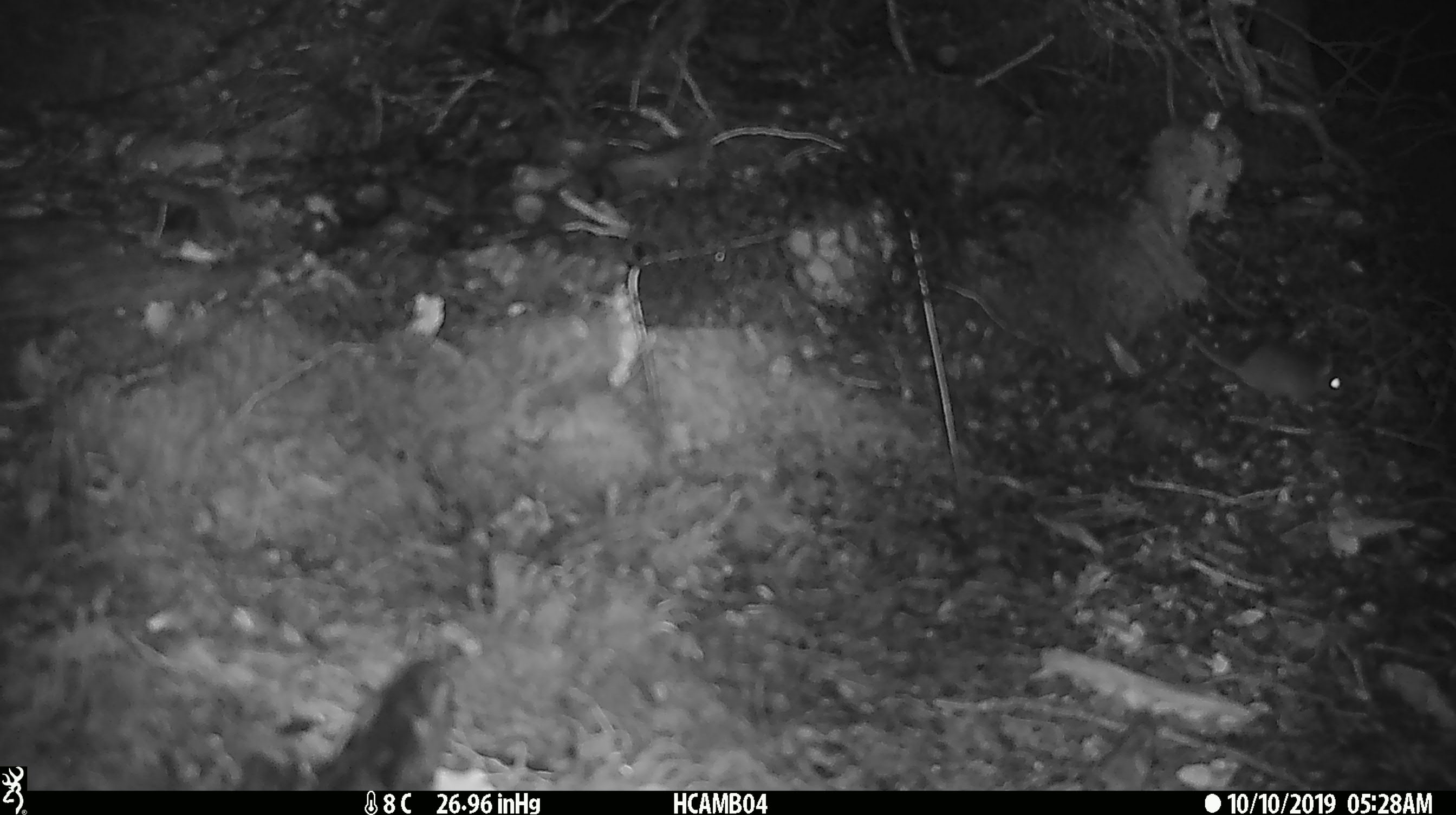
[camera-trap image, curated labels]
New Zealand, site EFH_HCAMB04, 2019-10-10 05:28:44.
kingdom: Animalia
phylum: Chordata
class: Mammalia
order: Rodentia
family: Muridae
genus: Mus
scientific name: Mus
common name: mouse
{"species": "mouse (Mus)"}